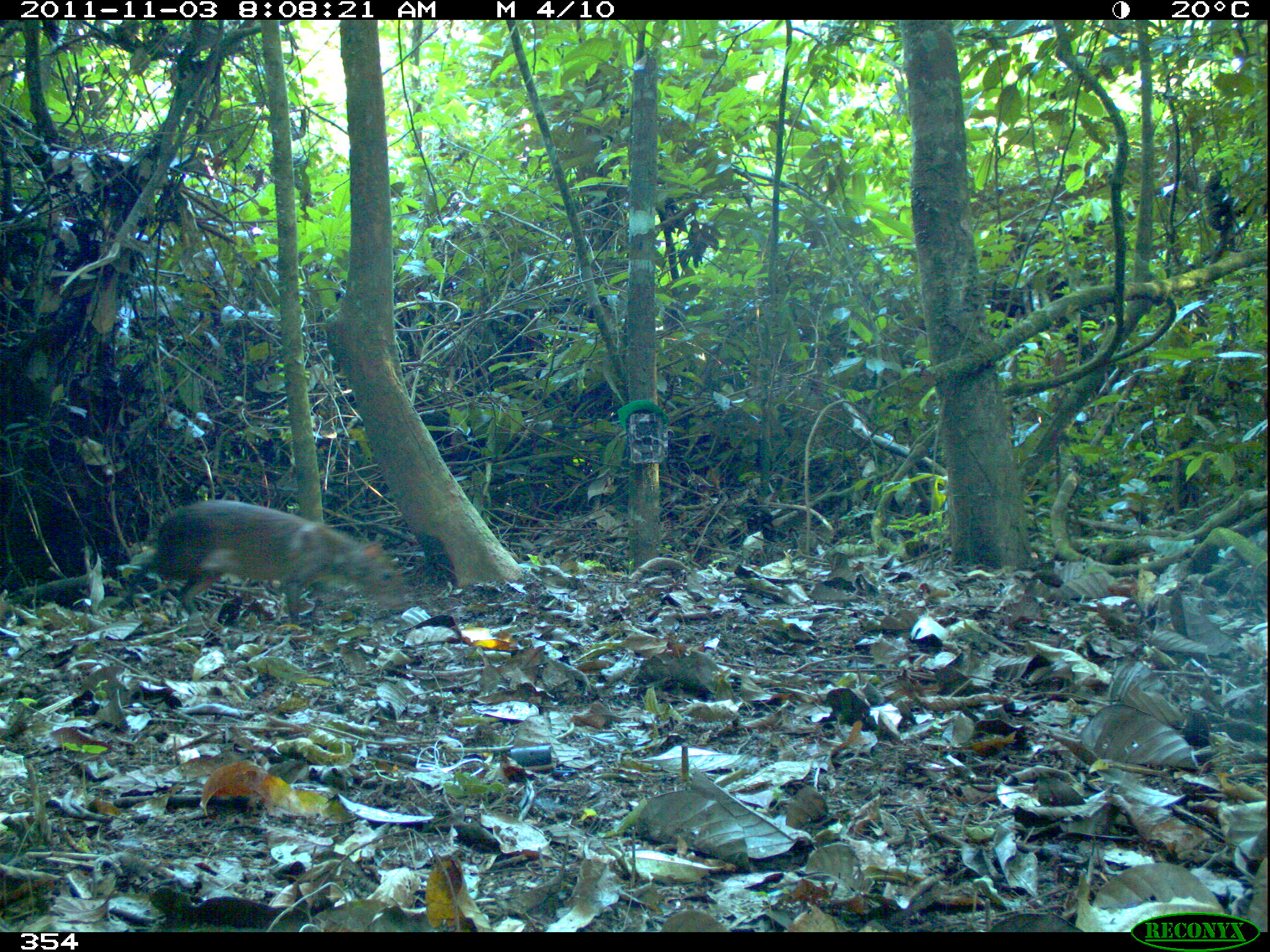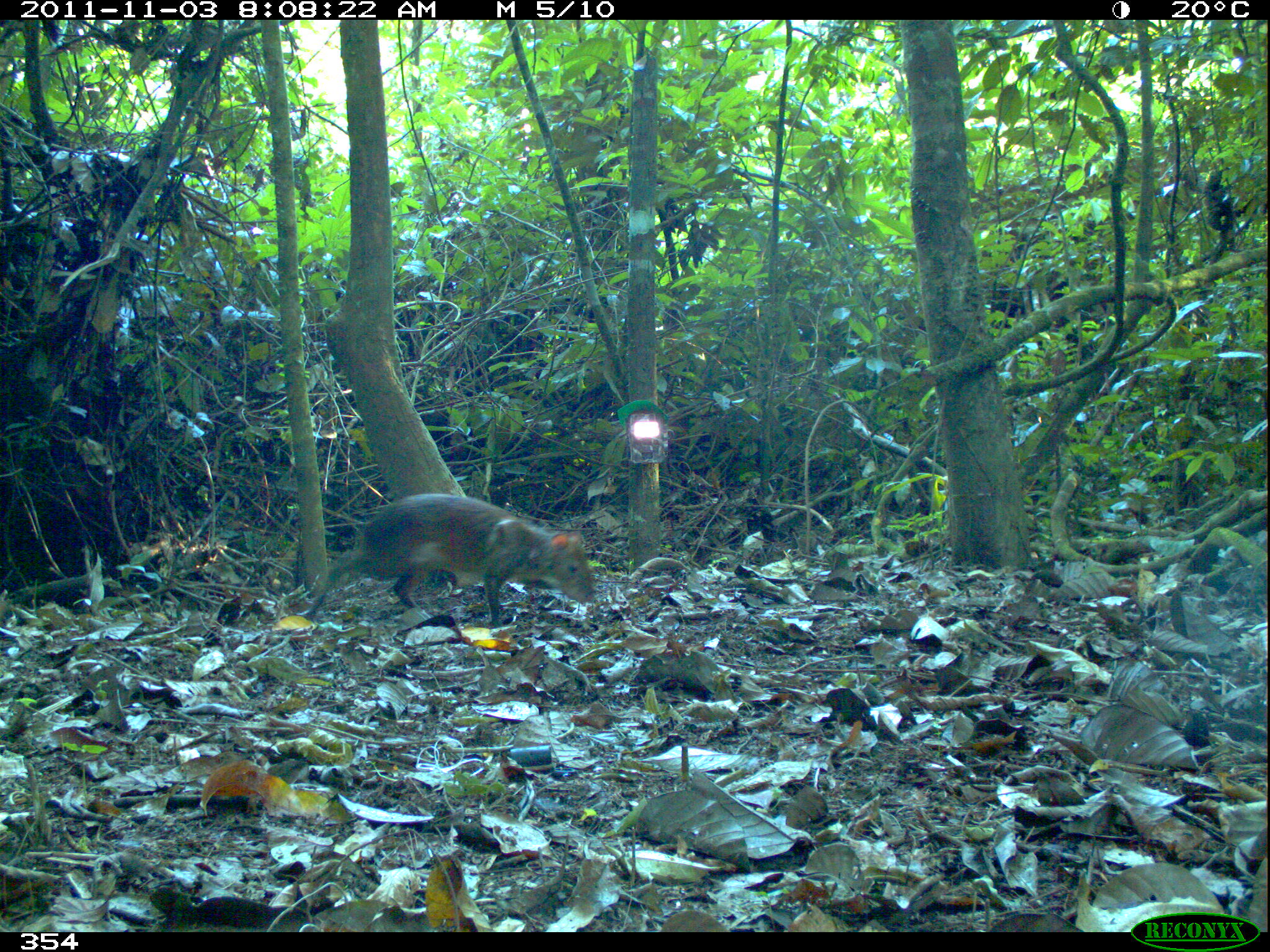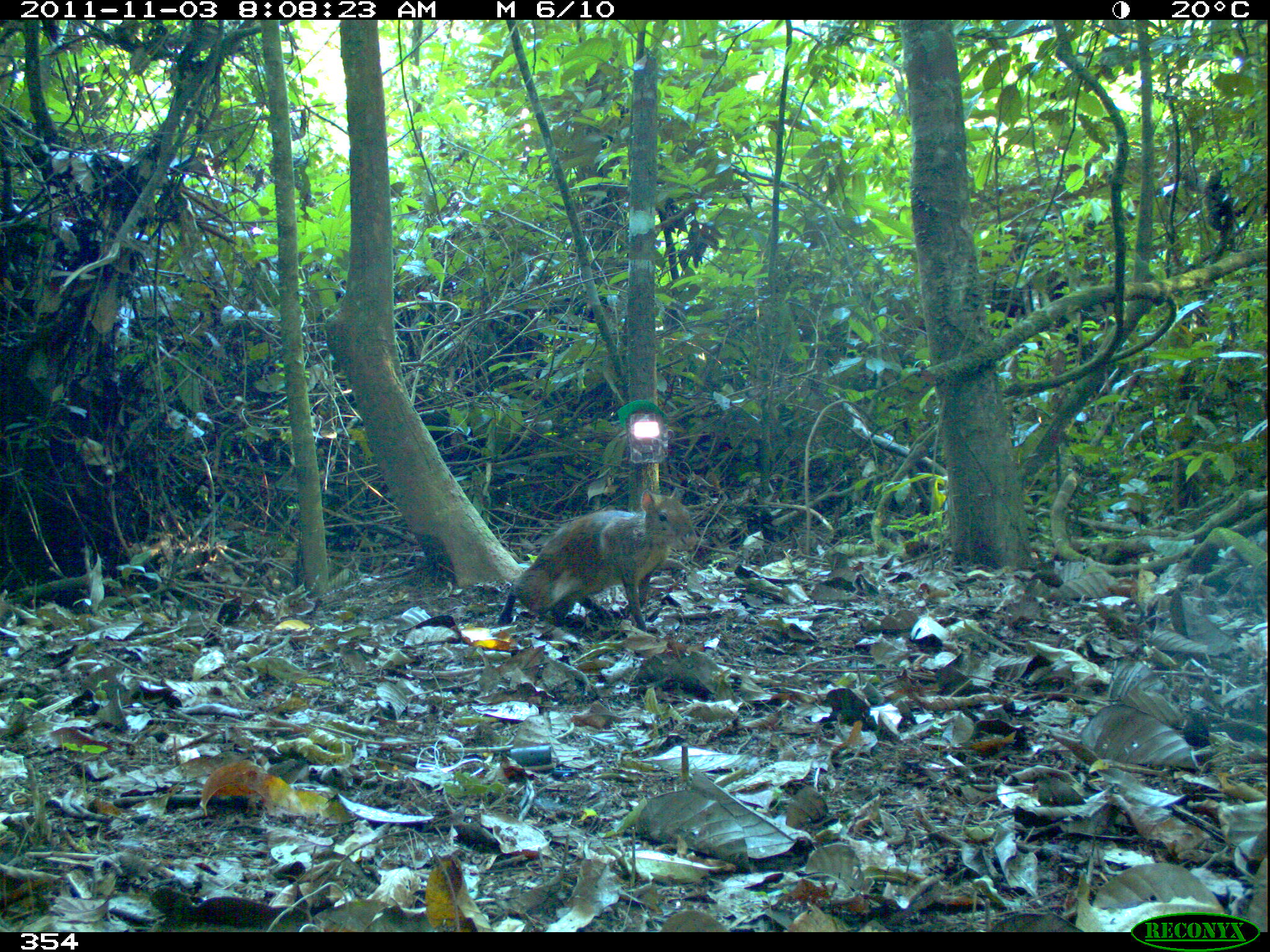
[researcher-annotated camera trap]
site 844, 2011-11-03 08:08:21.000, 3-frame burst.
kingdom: Animalia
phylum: Chordata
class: Mammalia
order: Rodentia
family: Dasyproctidae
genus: Dasyprocta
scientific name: Dasyprocta punctata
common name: central american agouti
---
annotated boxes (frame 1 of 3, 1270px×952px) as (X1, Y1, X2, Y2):
dasyprocta punctata: (111, 498, 417, 621)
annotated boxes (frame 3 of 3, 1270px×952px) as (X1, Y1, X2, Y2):
dasyprocta punctata: (495, 485, 698, 631)